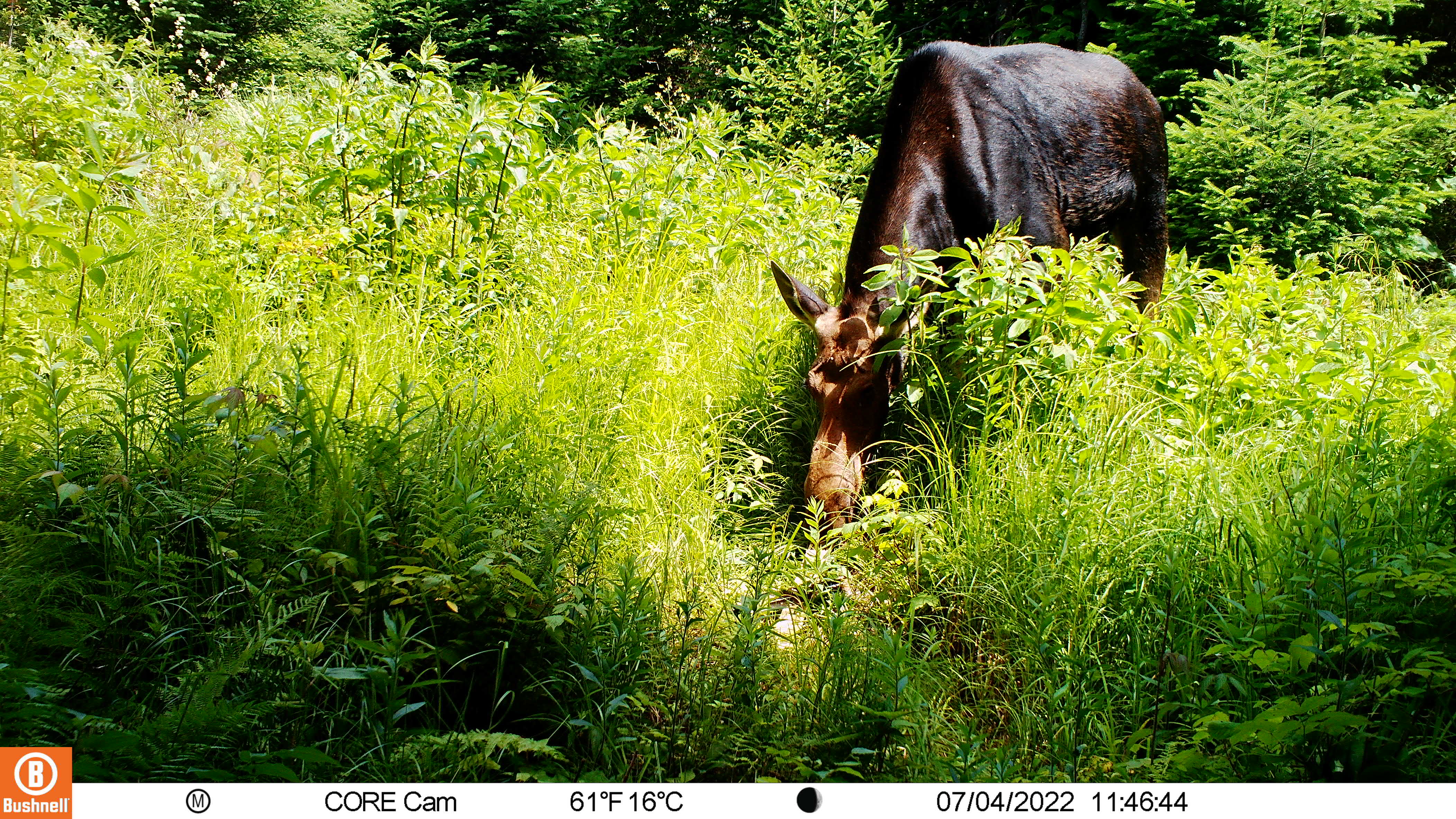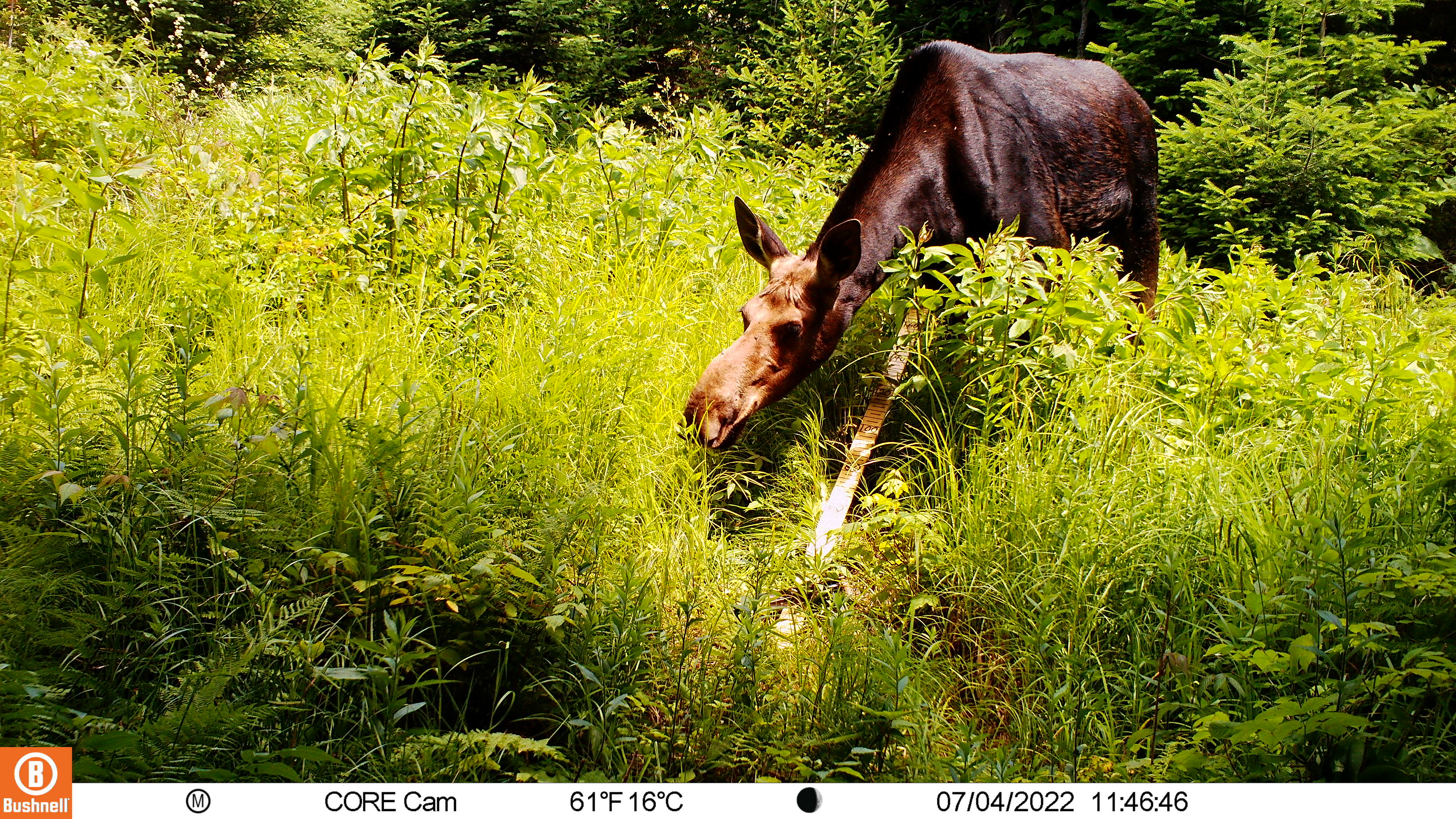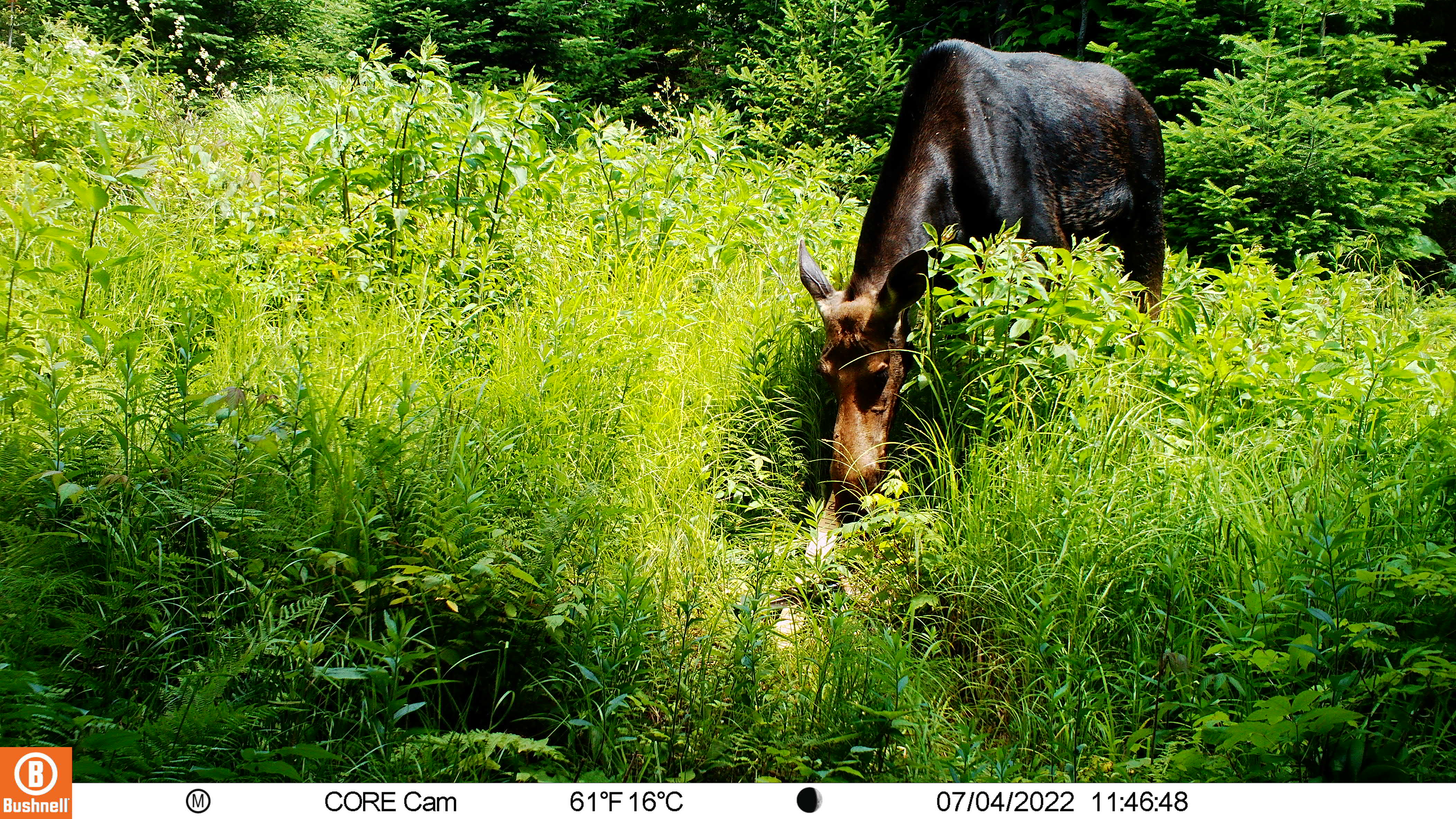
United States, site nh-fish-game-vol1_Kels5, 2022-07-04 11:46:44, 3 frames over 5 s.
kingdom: Animalia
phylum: Chordata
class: Mammalia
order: Artiodactyla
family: Cervidae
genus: Alces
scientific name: Alces alces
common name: moose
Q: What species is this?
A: Moose (Alces alces).